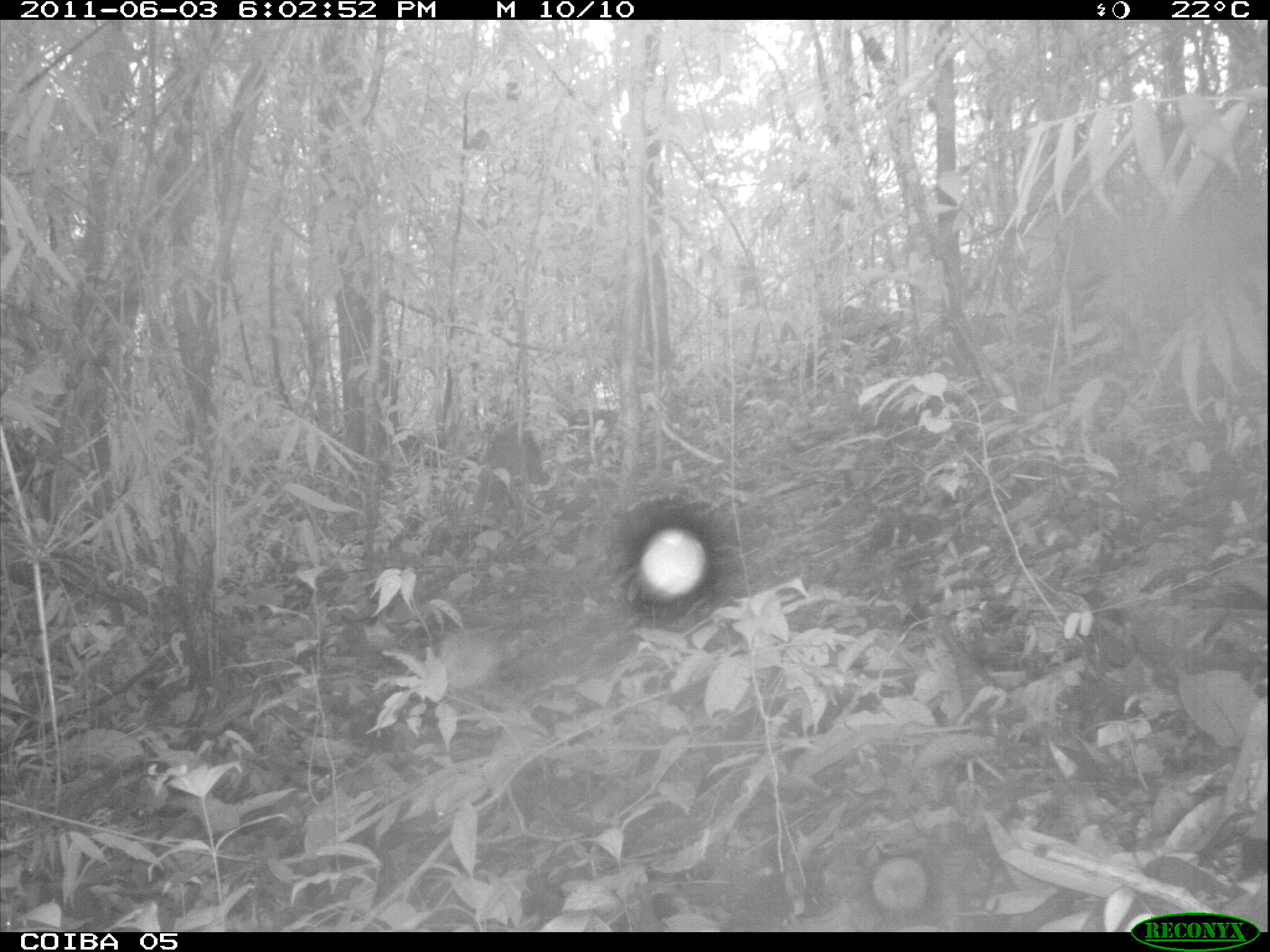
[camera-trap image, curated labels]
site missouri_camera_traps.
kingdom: Animalia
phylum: Chordata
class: Mammalia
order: Rodentia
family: Dasyproctidae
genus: Dasyprocta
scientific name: Dasyprocta coibae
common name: coiban agouti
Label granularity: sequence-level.